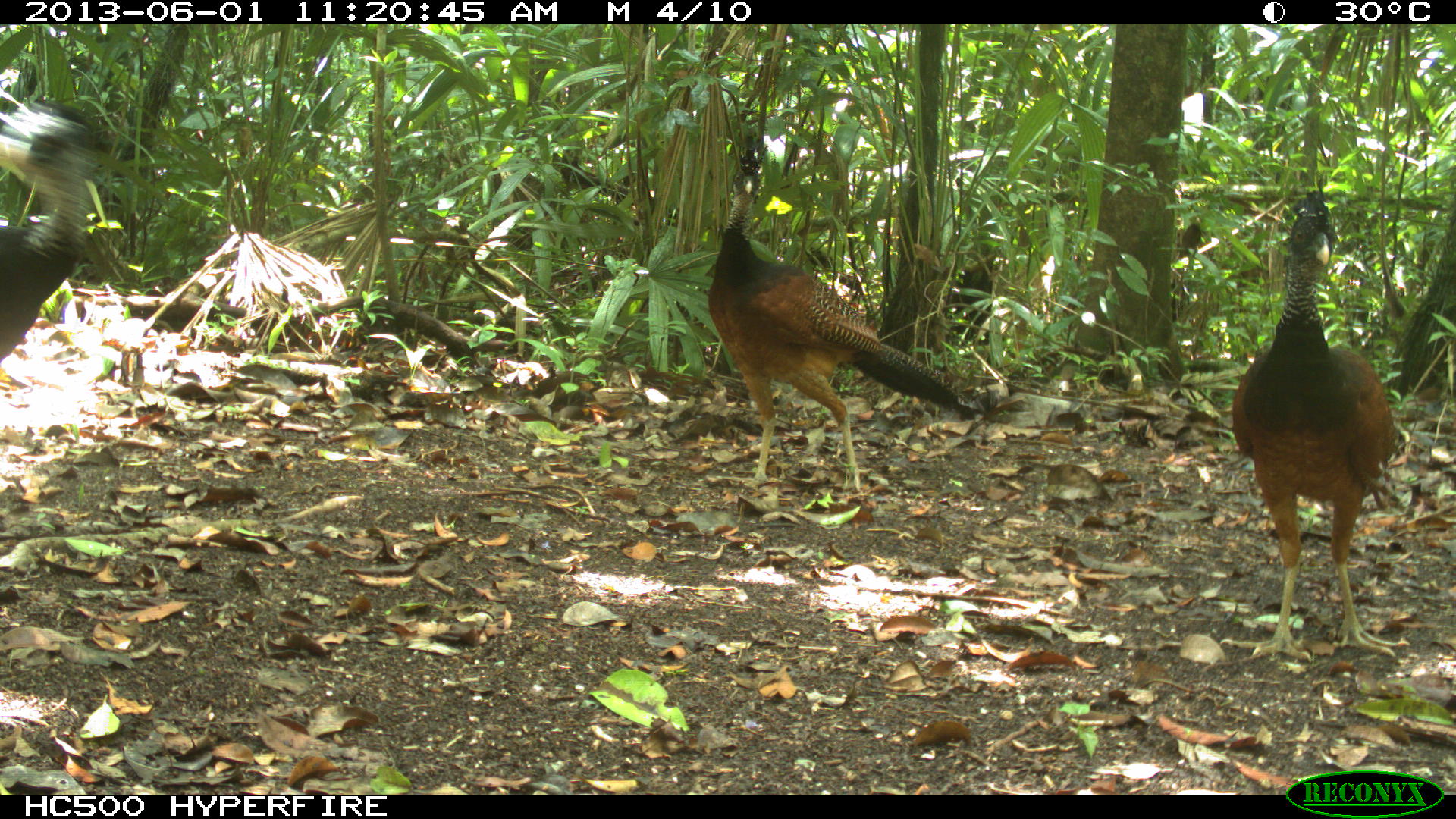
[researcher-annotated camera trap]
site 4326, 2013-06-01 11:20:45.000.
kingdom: Animalia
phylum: Chordata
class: Aves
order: Galliformes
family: Cracidae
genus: Crax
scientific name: Crax rubra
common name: great curassow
Crax rubra (great curassow), count 3.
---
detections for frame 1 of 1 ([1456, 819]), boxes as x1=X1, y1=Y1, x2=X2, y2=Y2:
crax rubra: x1=705, y1=143, x2=989, y2=495; x1=1217, y1=188, x2=1409, y2=660; x1=0, y1=83, x2=105, y2=371